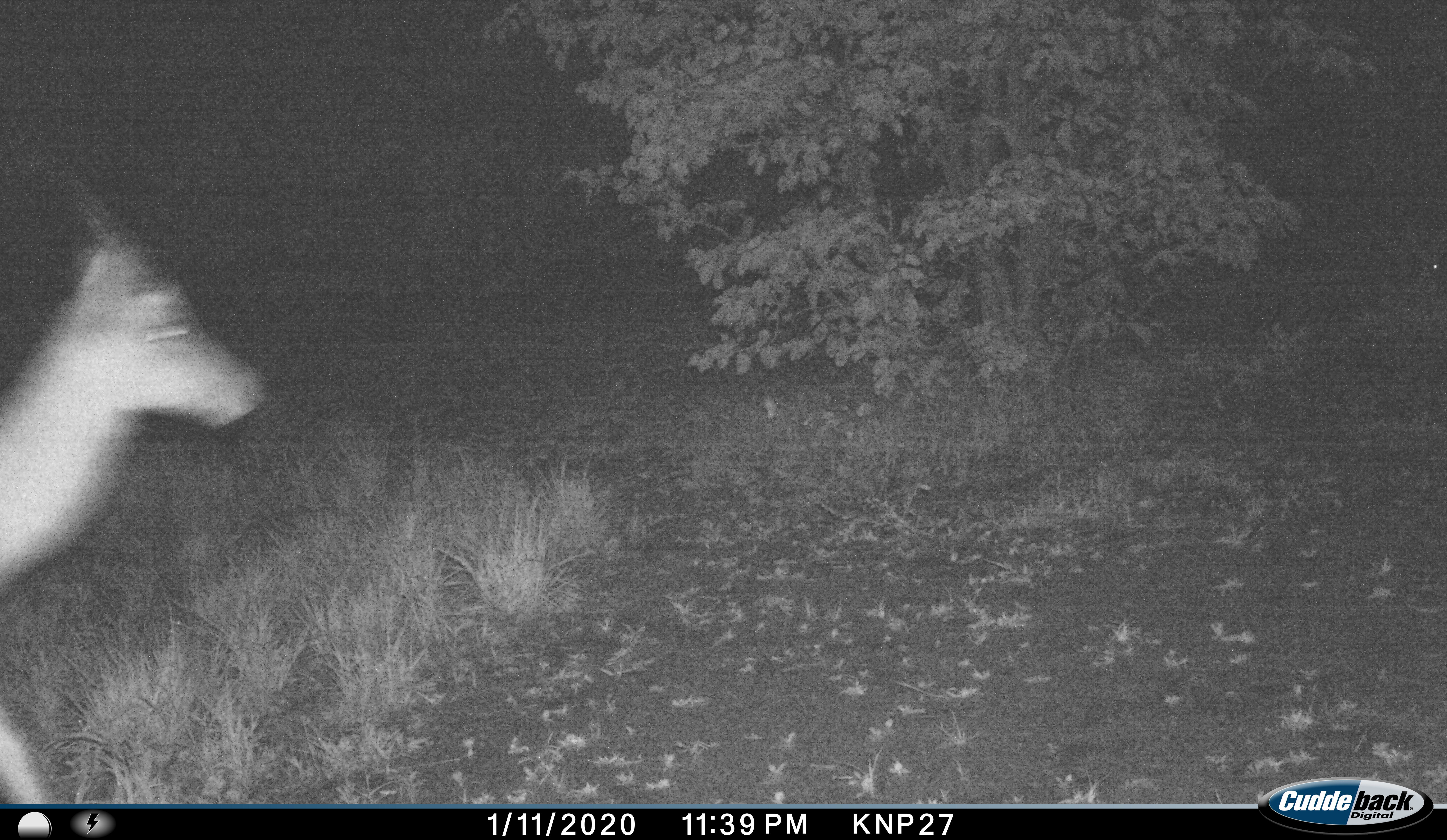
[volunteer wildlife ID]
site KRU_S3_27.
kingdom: Animalia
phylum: Chordata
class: Mammalia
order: Artiodactyla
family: Bovidae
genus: Aepyceros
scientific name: Aepyceros melampus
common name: impala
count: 1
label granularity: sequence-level